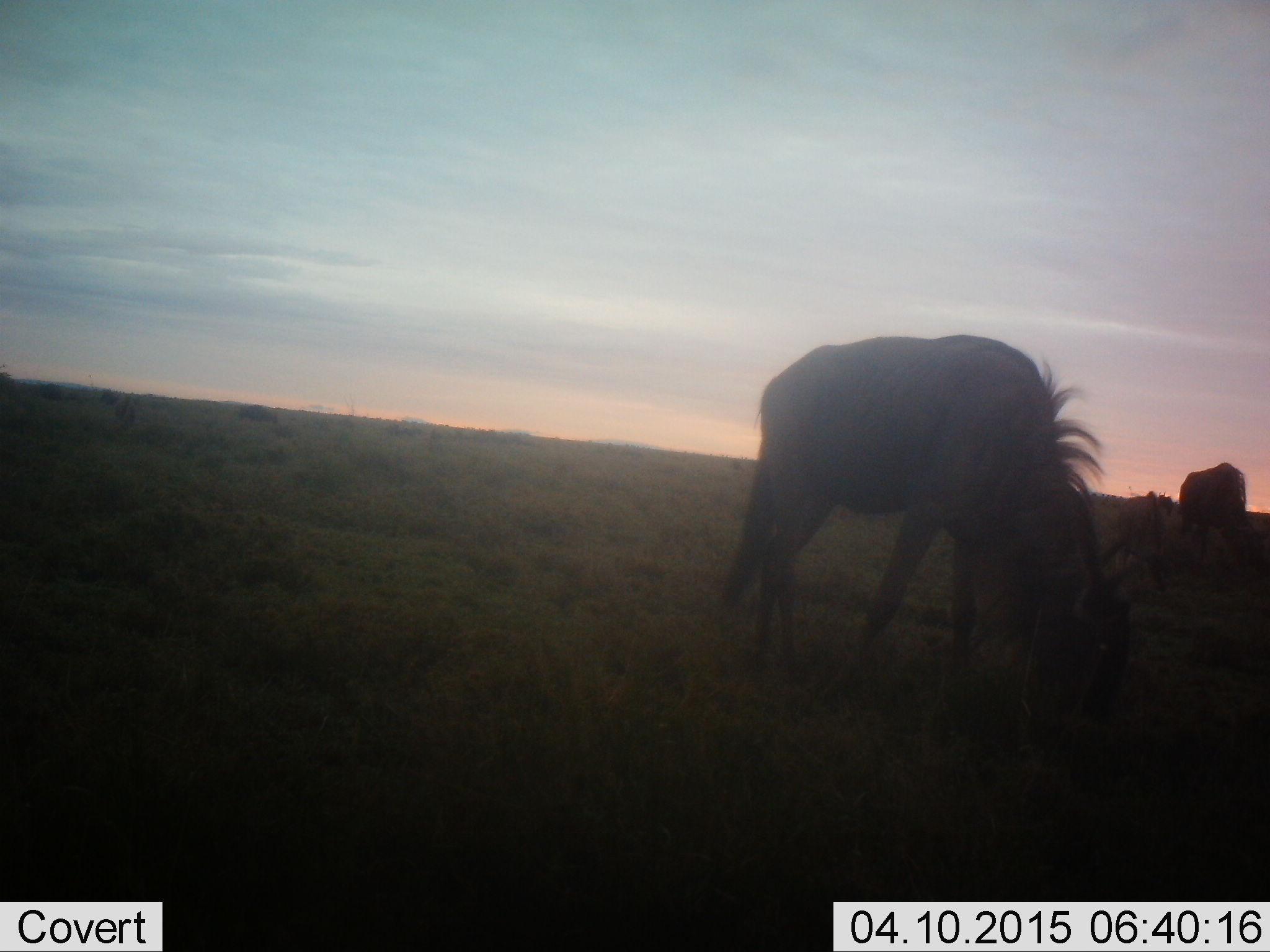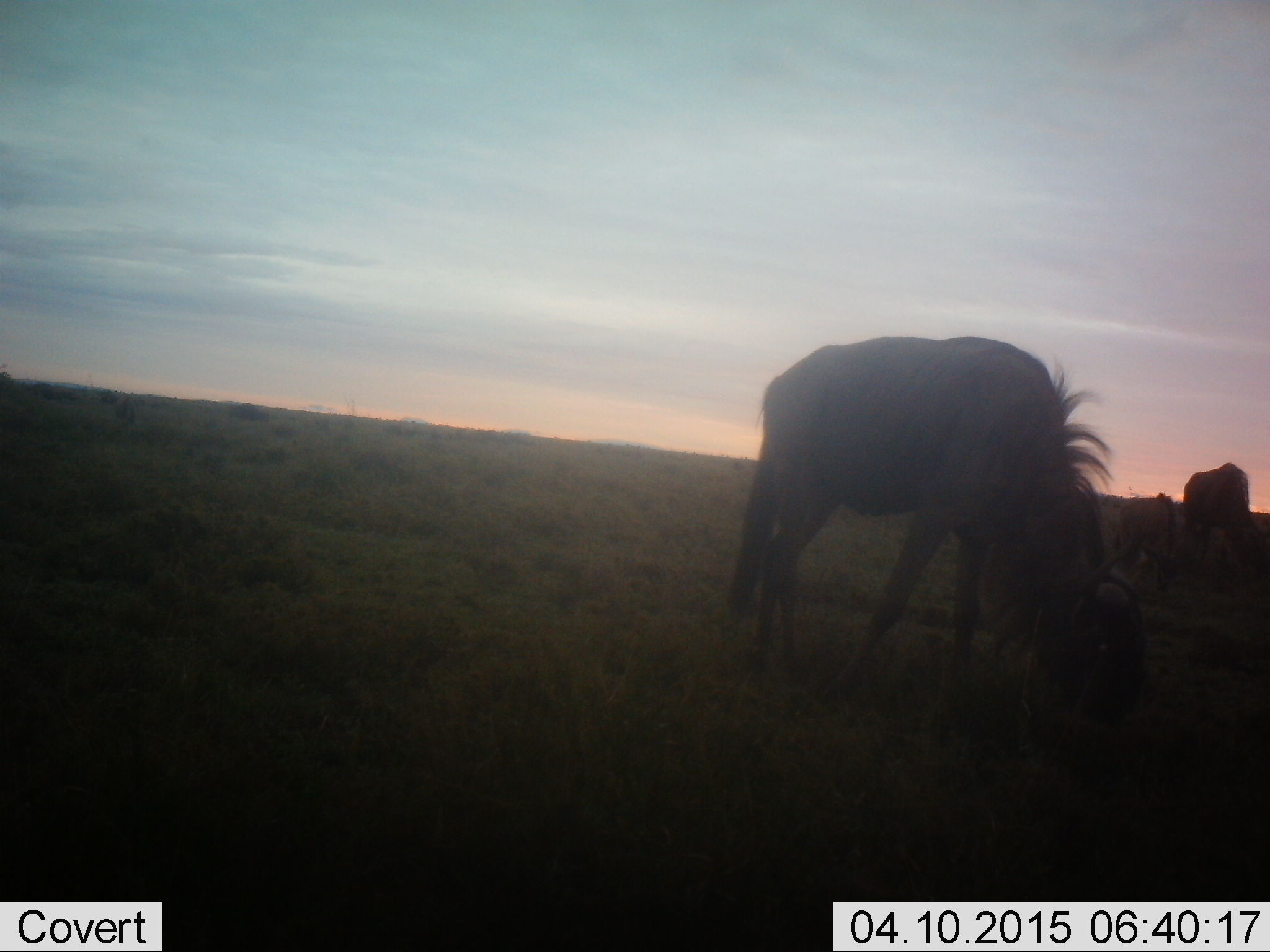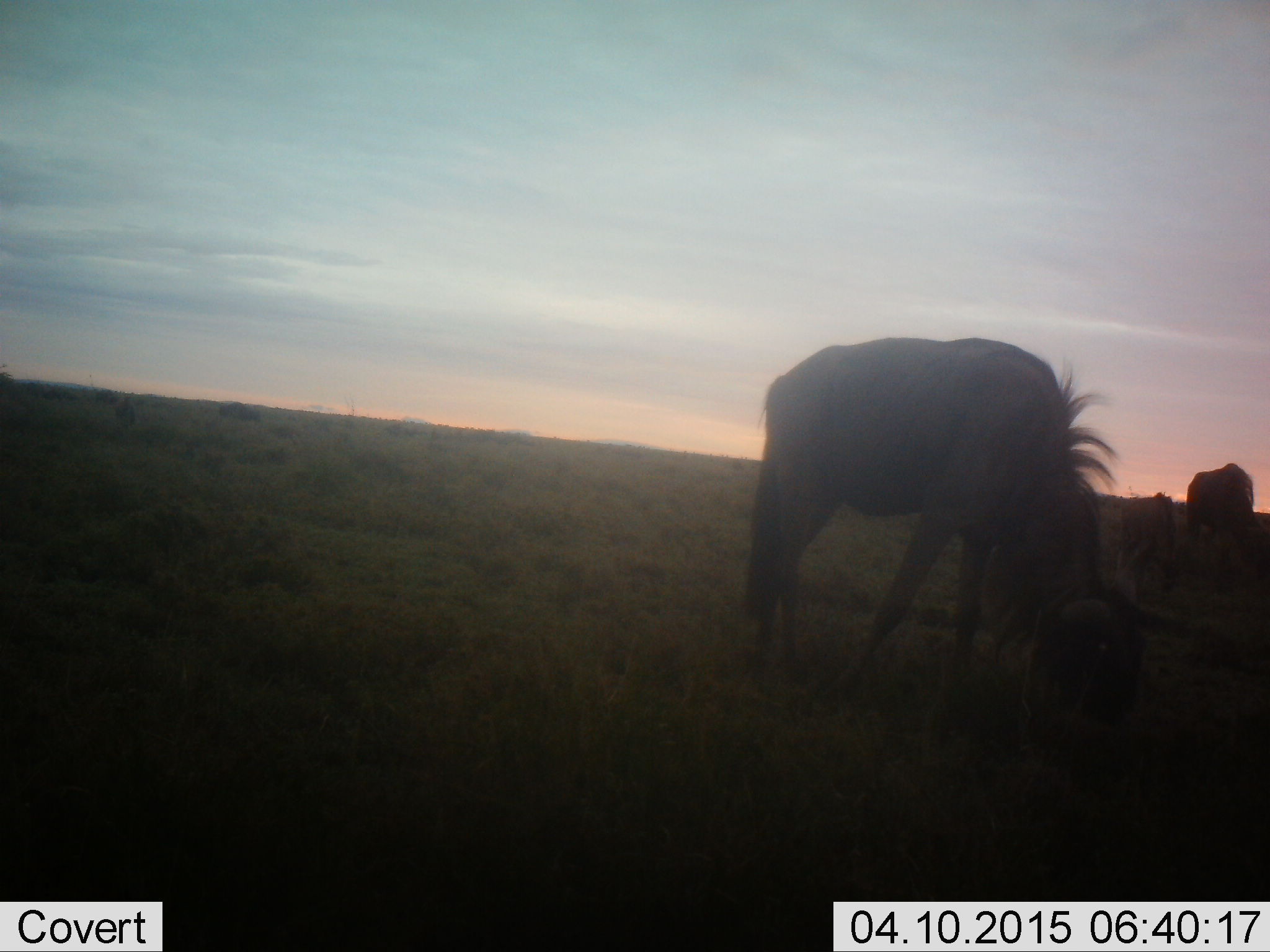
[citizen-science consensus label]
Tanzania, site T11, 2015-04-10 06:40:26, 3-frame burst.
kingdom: Animalia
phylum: Chordata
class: Mammalia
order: Artiodactyla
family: Bovidae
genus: Connochaetes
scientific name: Connochaetes taurinus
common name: blue wildebeest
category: wildebeest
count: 3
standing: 40%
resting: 10%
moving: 0%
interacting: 0%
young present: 30%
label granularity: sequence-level